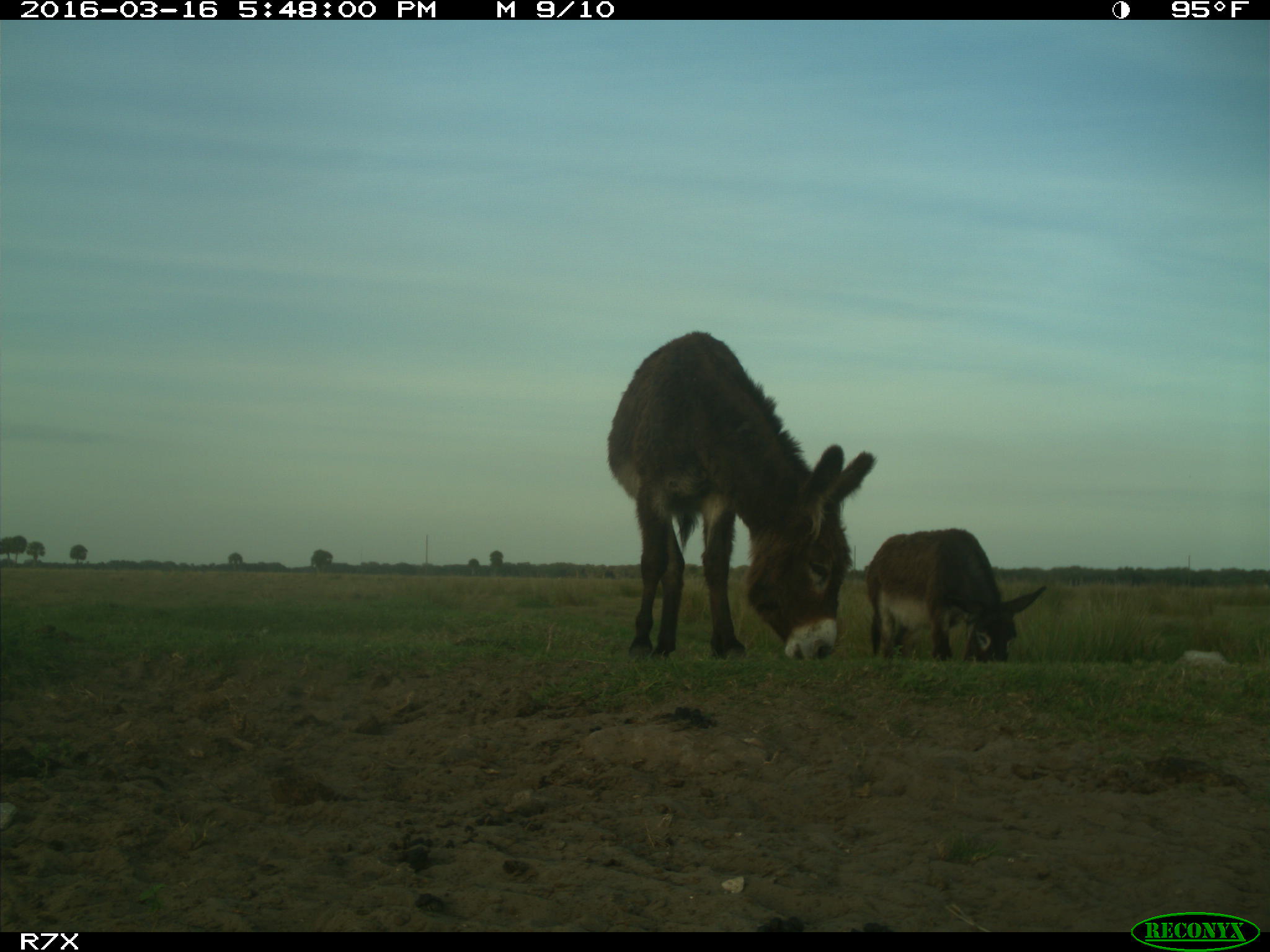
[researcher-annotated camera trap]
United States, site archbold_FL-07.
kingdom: Animalia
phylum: Chordata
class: Mammalia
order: Artiodactyla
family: Bovidae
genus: Bos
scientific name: Bos taurus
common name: domestic cow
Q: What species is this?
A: Bos taurus (domestic cow).